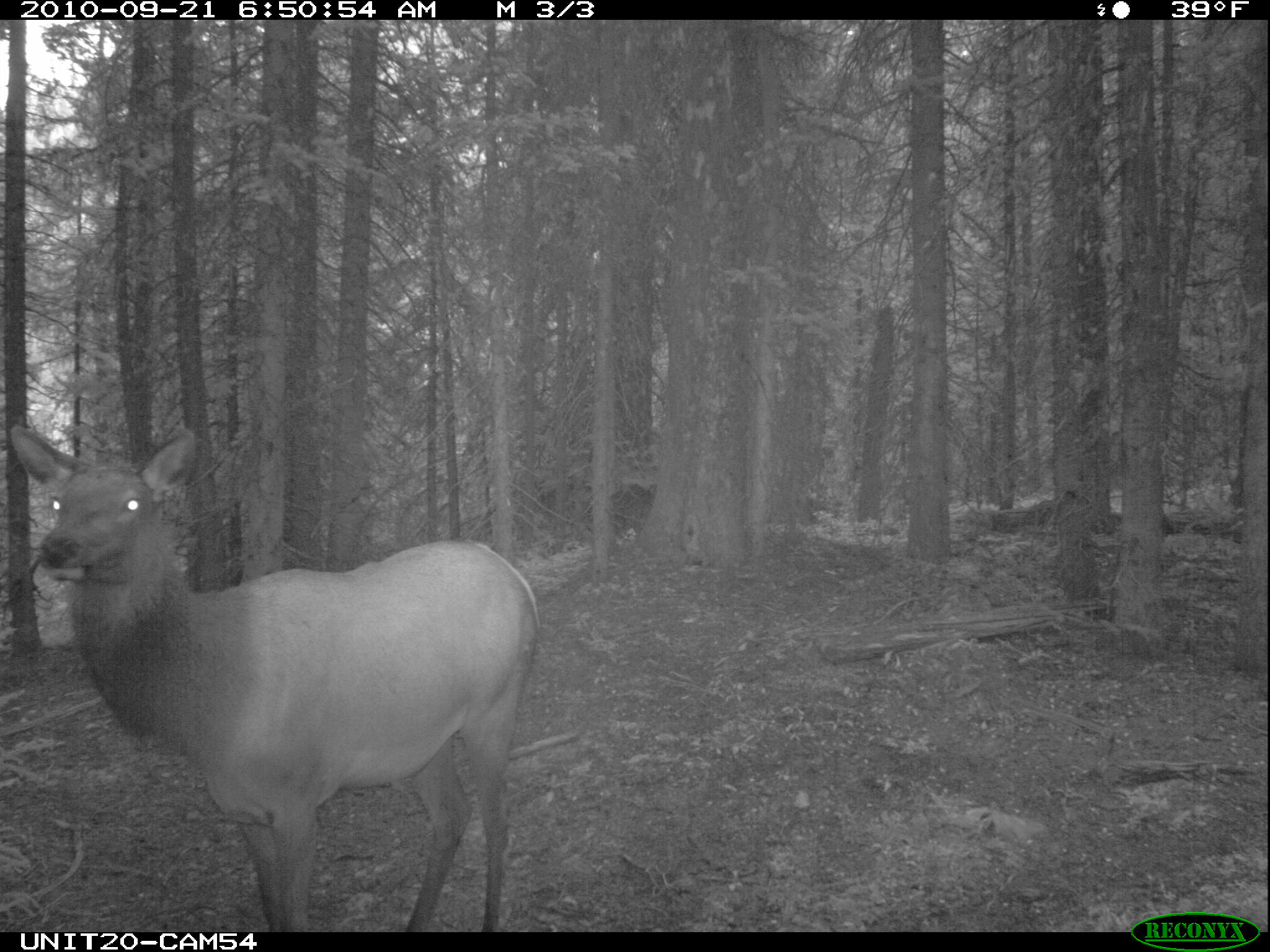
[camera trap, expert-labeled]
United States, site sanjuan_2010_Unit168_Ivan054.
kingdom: Animalia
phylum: Chordata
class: Mammalia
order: Artiodactyla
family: Cervidae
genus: Cervus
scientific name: Cervus elaphus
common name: red deer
Cervus elaphus (red deer).